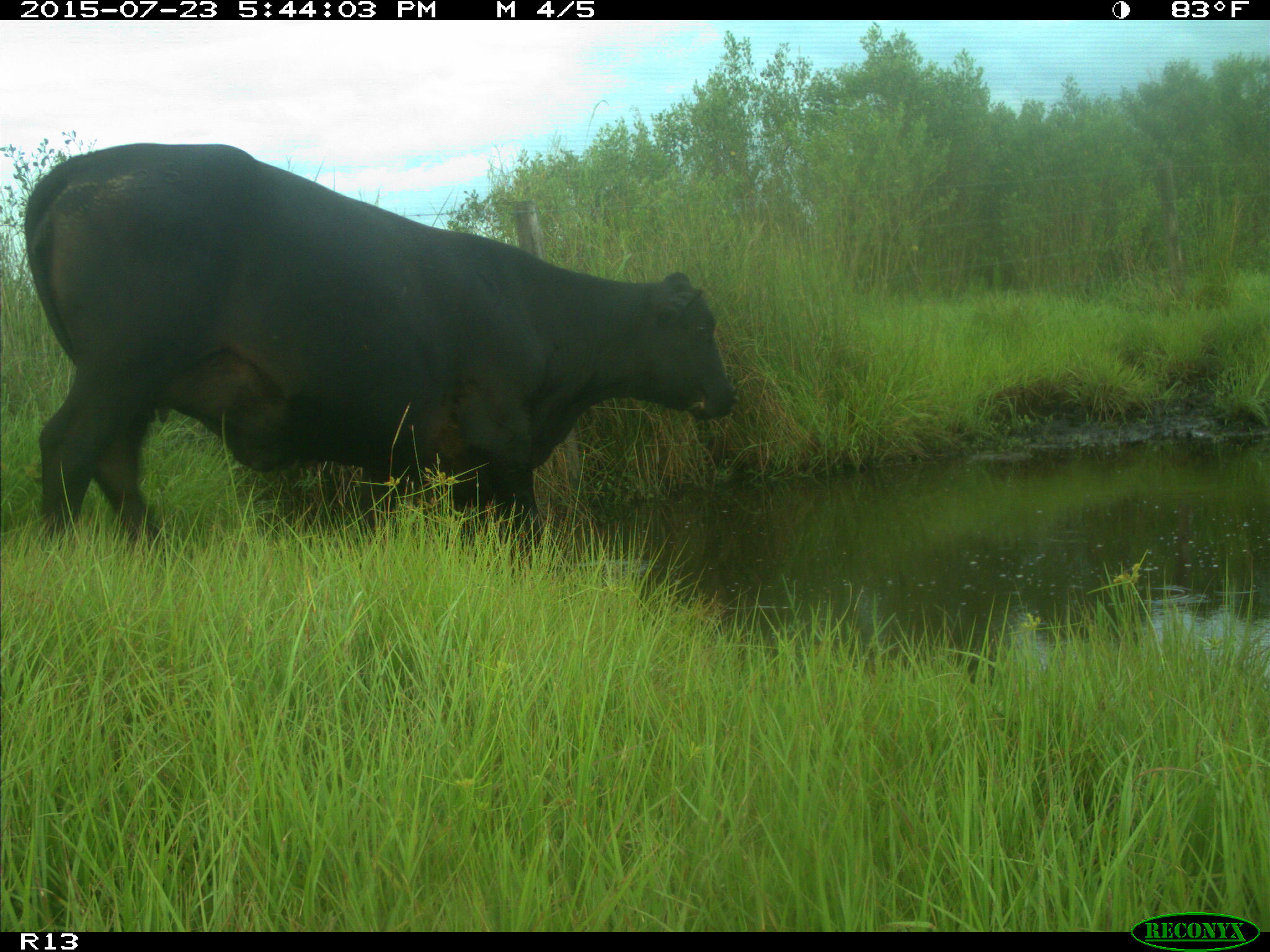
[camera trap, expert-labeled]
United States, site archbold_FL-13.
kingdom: Animalia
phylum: Chordata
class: Mammalia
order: Artiodactyla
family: Bovidae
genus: Bos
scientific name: Bos taurus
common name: domestic cow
Bos taurus (domestic cow).